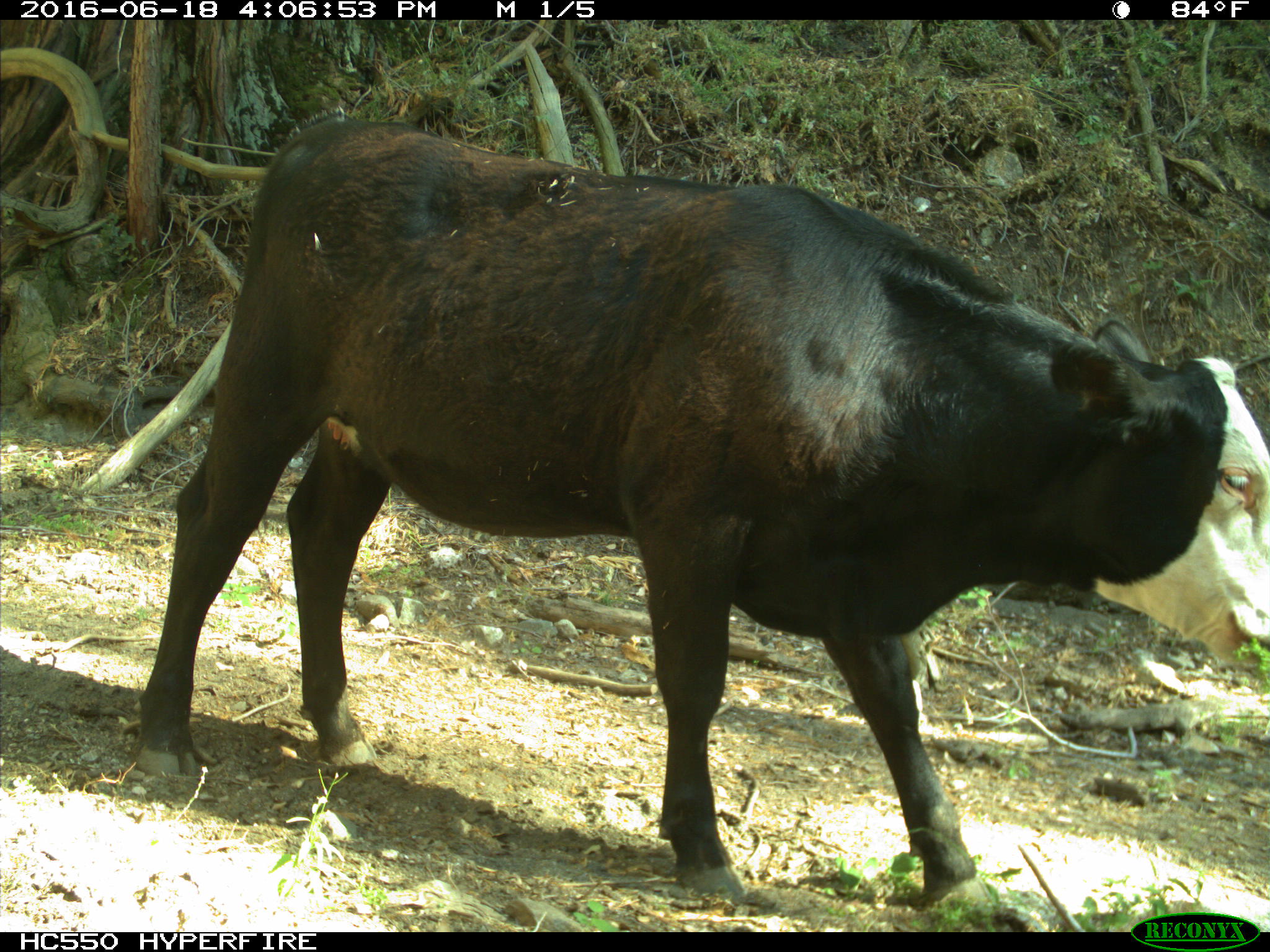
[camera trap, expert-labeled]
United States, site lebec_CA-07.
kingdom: Animalia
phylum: Chordata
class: Mammalia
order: Artiodactyla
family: Bovidae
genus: Bos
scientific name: Bos taurus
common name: domestic cow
Bos taurus (domestic cow).